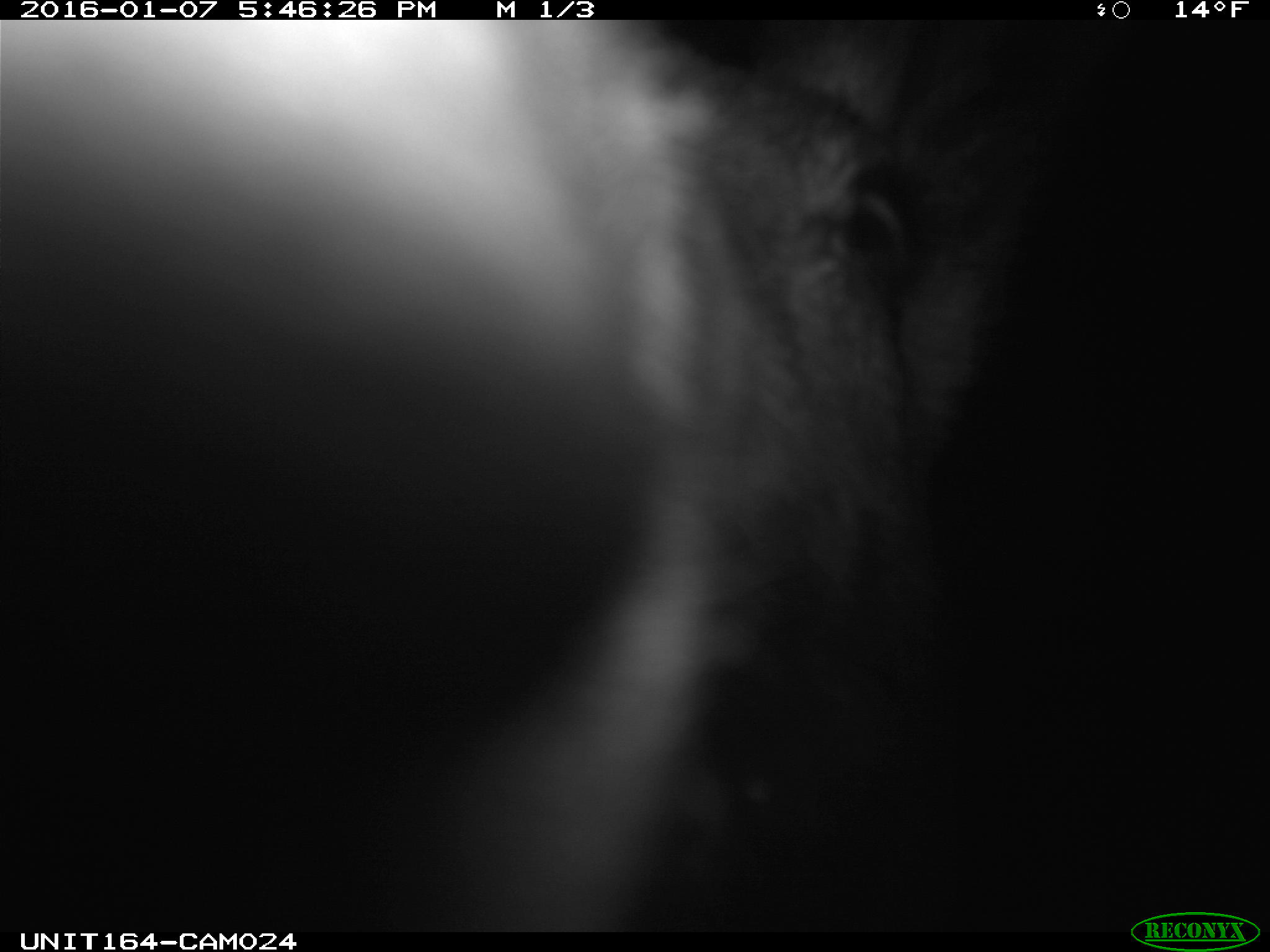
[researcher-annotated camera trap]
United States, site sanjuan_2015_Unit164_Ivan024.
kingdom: Animalia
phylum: Chordata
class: Mammalia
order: Artiodactyla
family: Cervidae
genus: Alces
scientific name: Alces alces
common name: moose